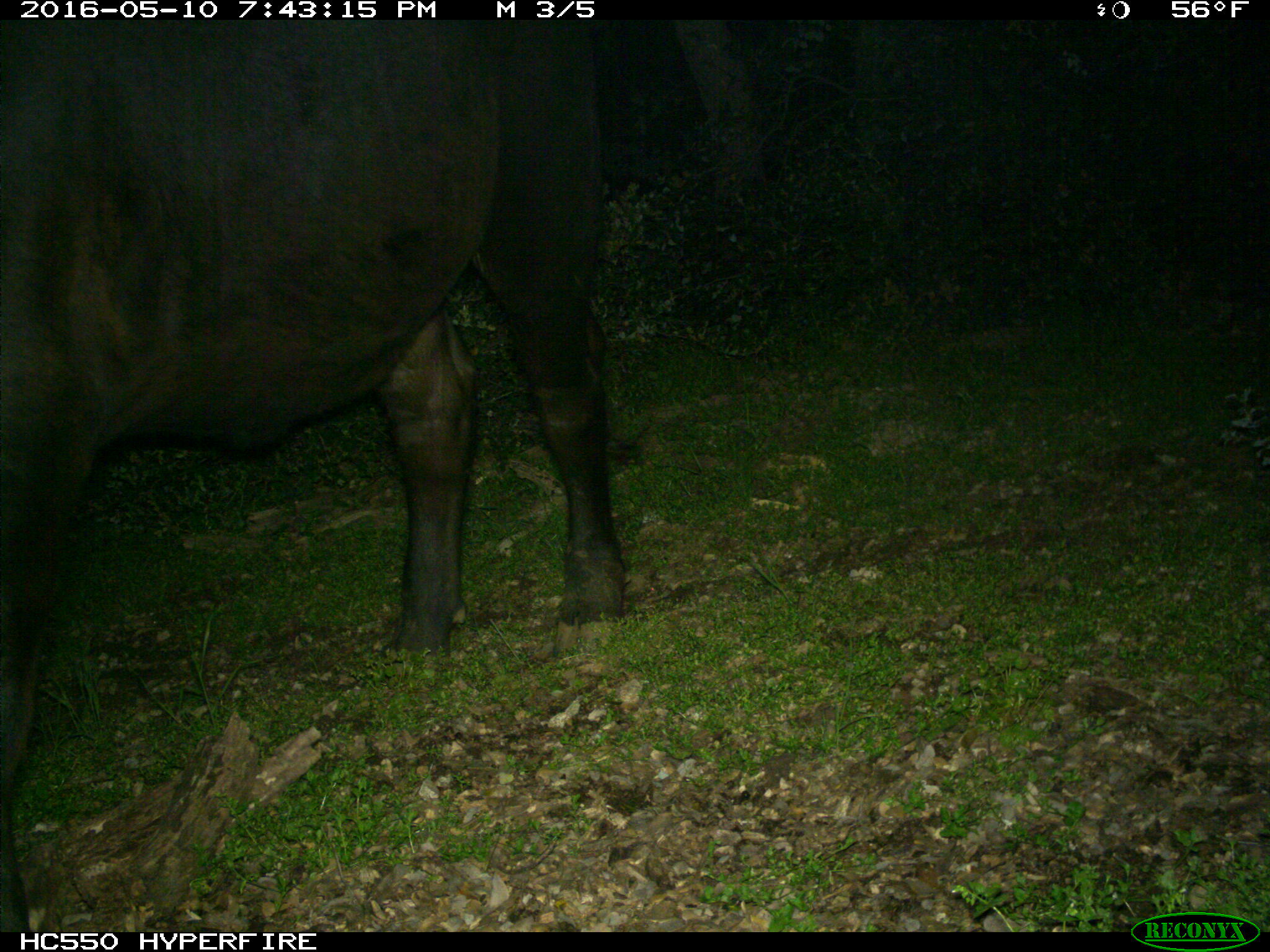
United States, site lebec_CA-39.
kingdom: Animalia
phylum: Chordata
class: Mammalia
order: Artiodactyla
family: Bovidae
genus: Bos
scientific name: Bos taurus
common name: domestic cow